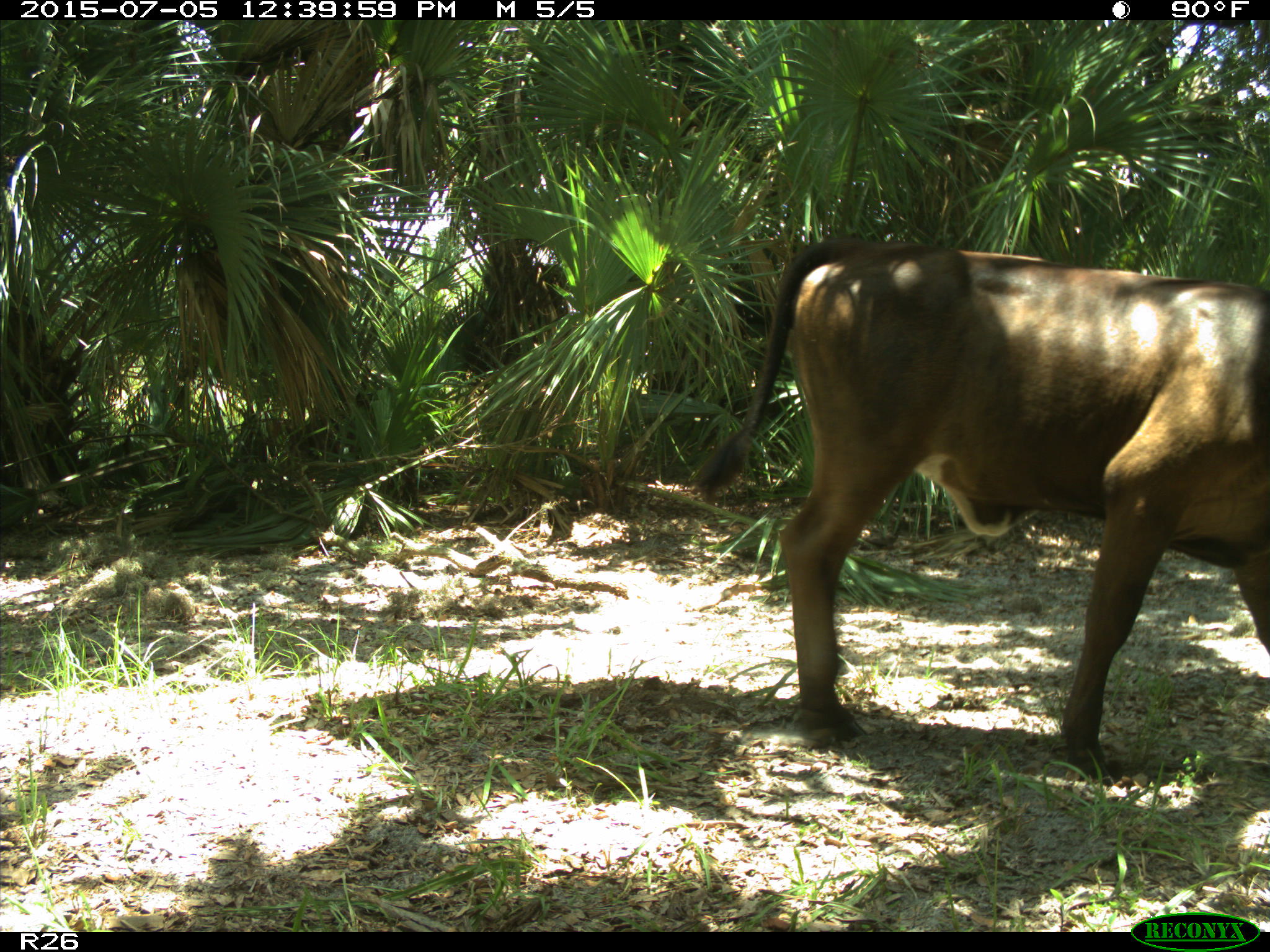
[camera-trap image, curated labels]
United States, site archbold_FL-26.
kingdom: Animalia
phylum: Chordata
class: Mammalia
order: Artiodactyla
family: Bovidae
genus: Bos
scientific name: Bos taurus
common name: domestic cow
Bos taurus (domestic cow).